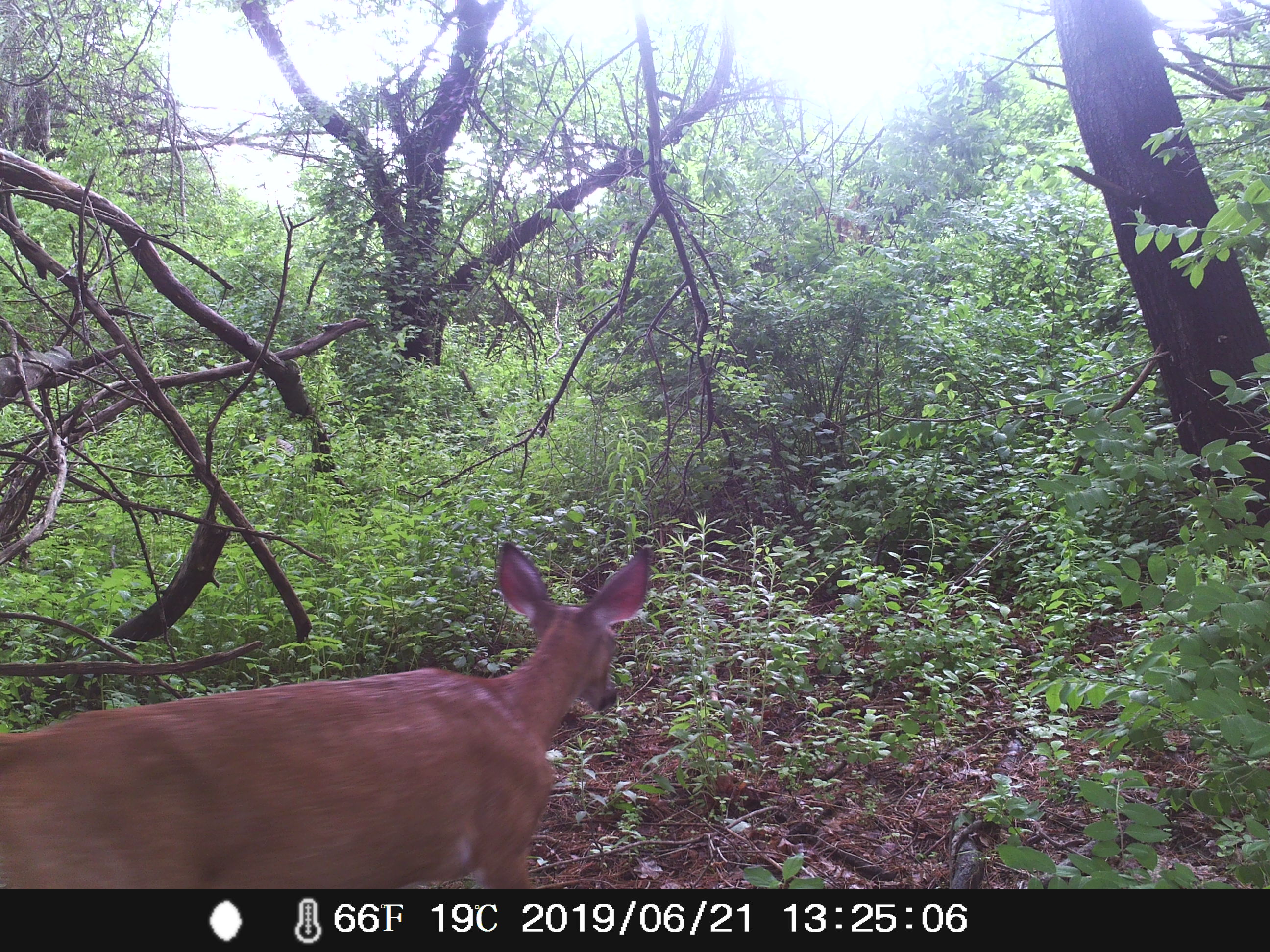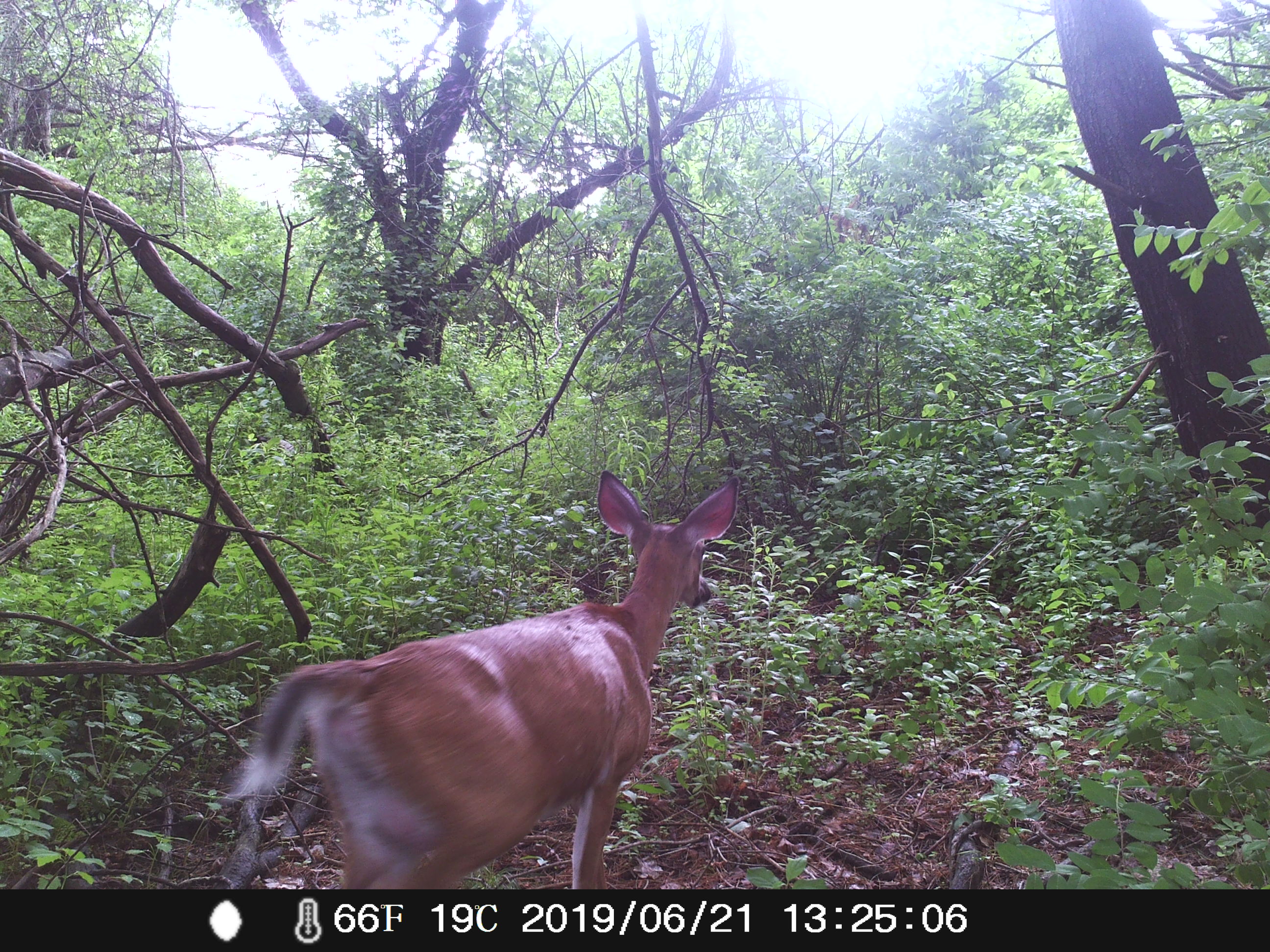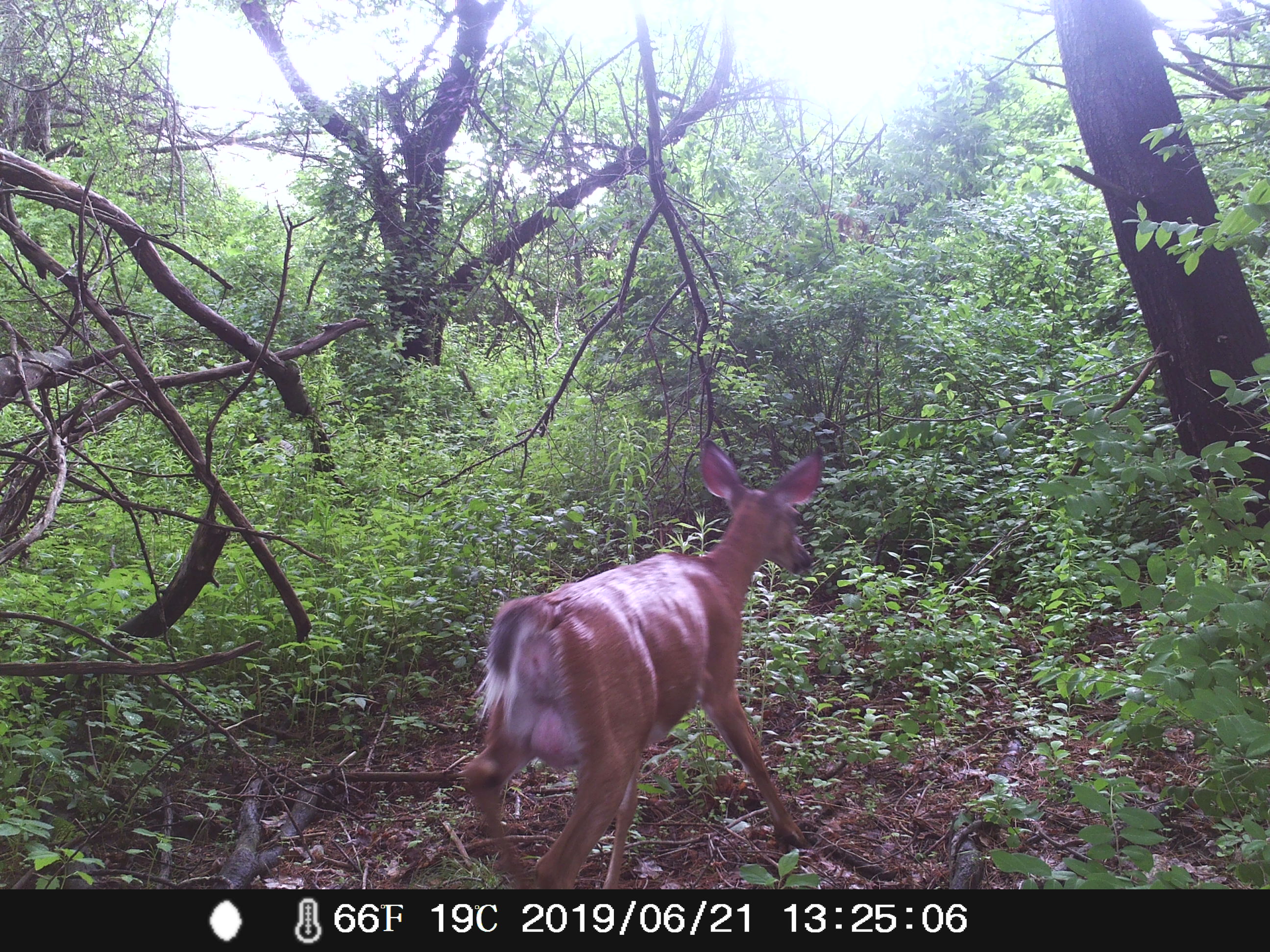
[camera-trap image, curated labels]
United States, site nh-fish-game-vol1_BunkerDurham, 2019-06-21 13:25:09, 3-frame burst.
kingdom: Animalia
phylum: Chordata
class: Mammalia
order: Artiodactyla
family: Cervidae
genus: Odocoileus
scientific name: Odocoileus virginianus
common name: white-tailed deer